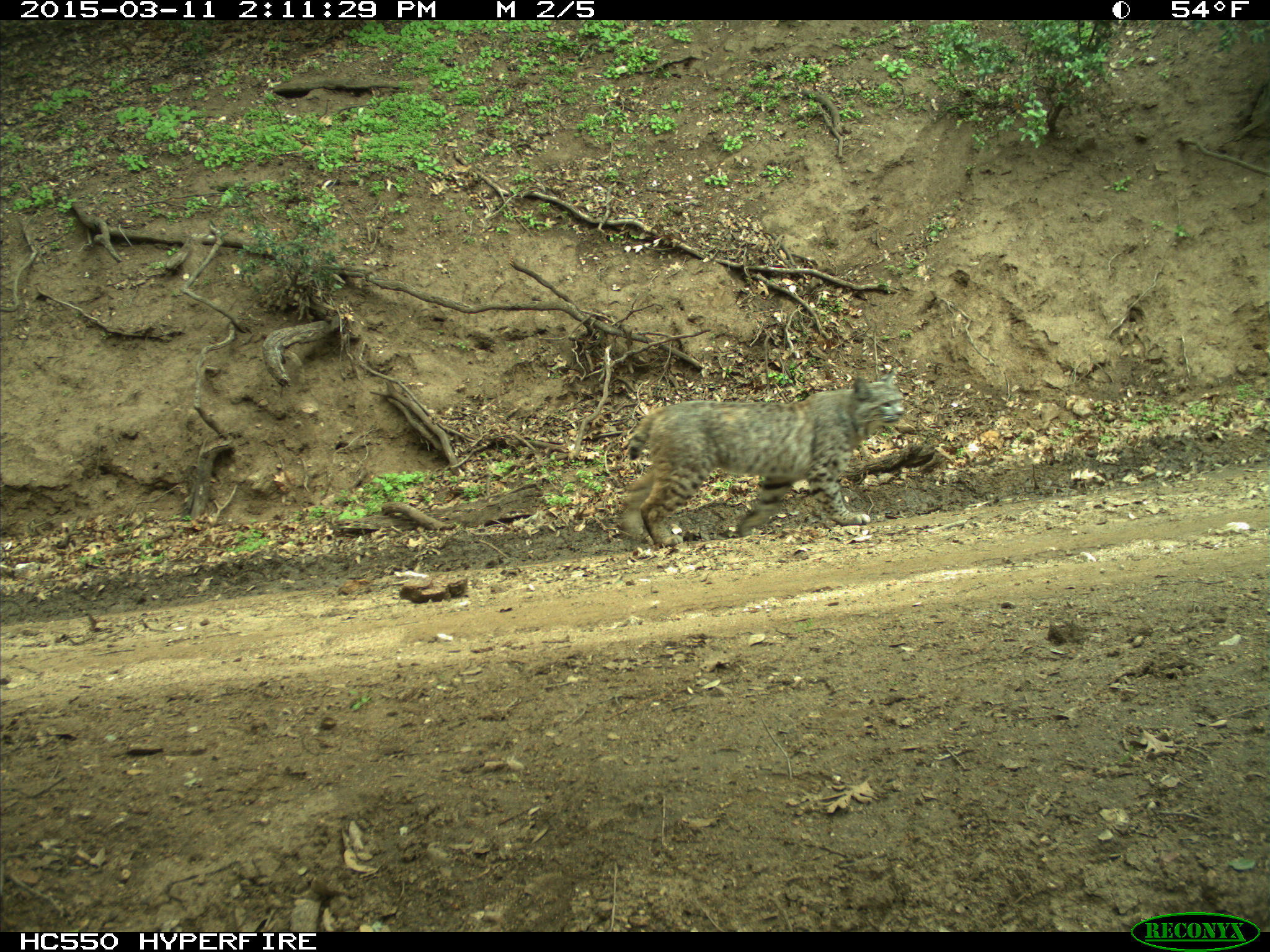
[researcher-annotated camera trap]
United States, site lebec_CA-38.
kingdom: Animalia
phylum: Chordata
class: Mammalia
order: Carnivora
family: Felidae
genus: Lynx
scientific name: Lynx rufus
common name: bobcat